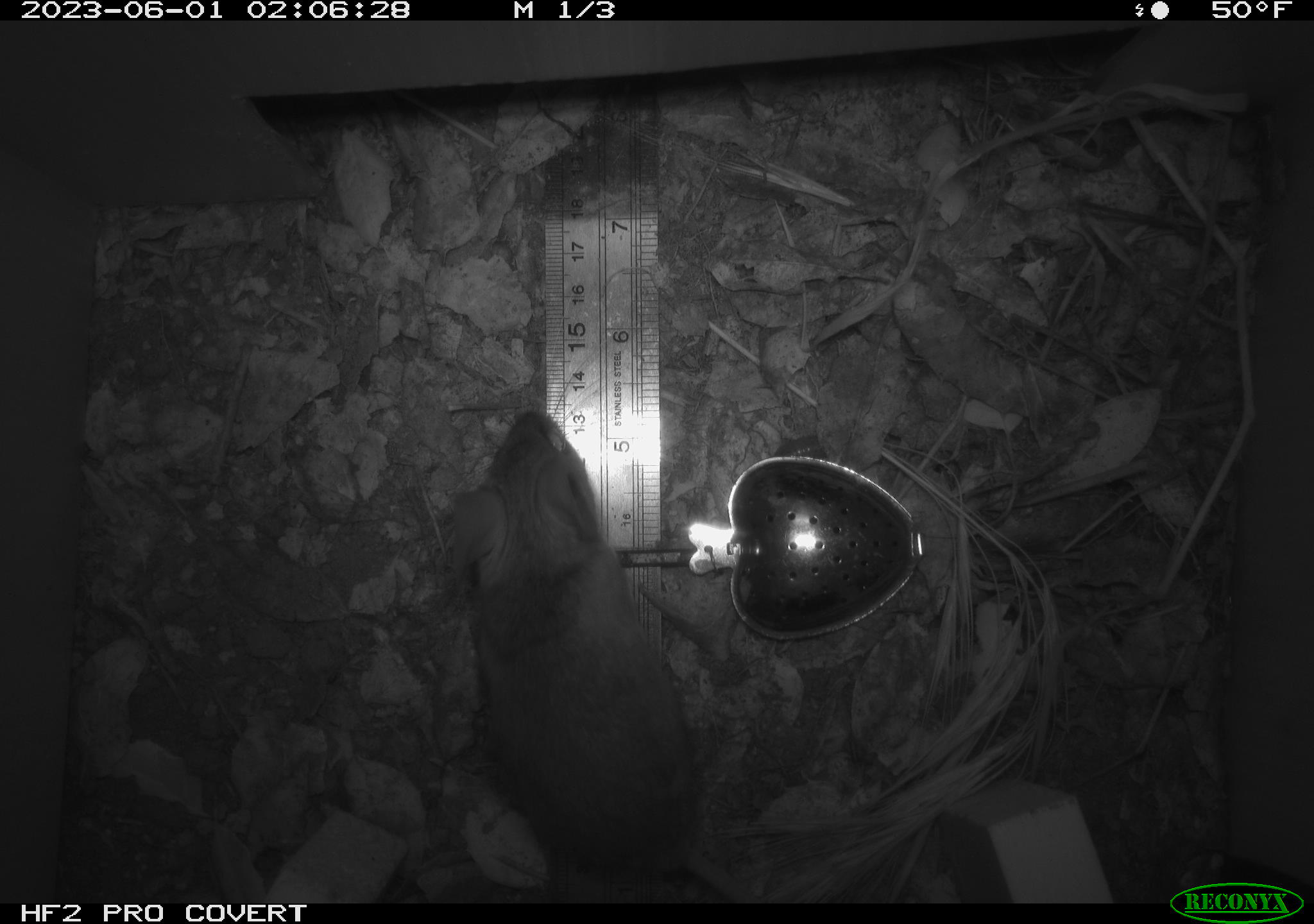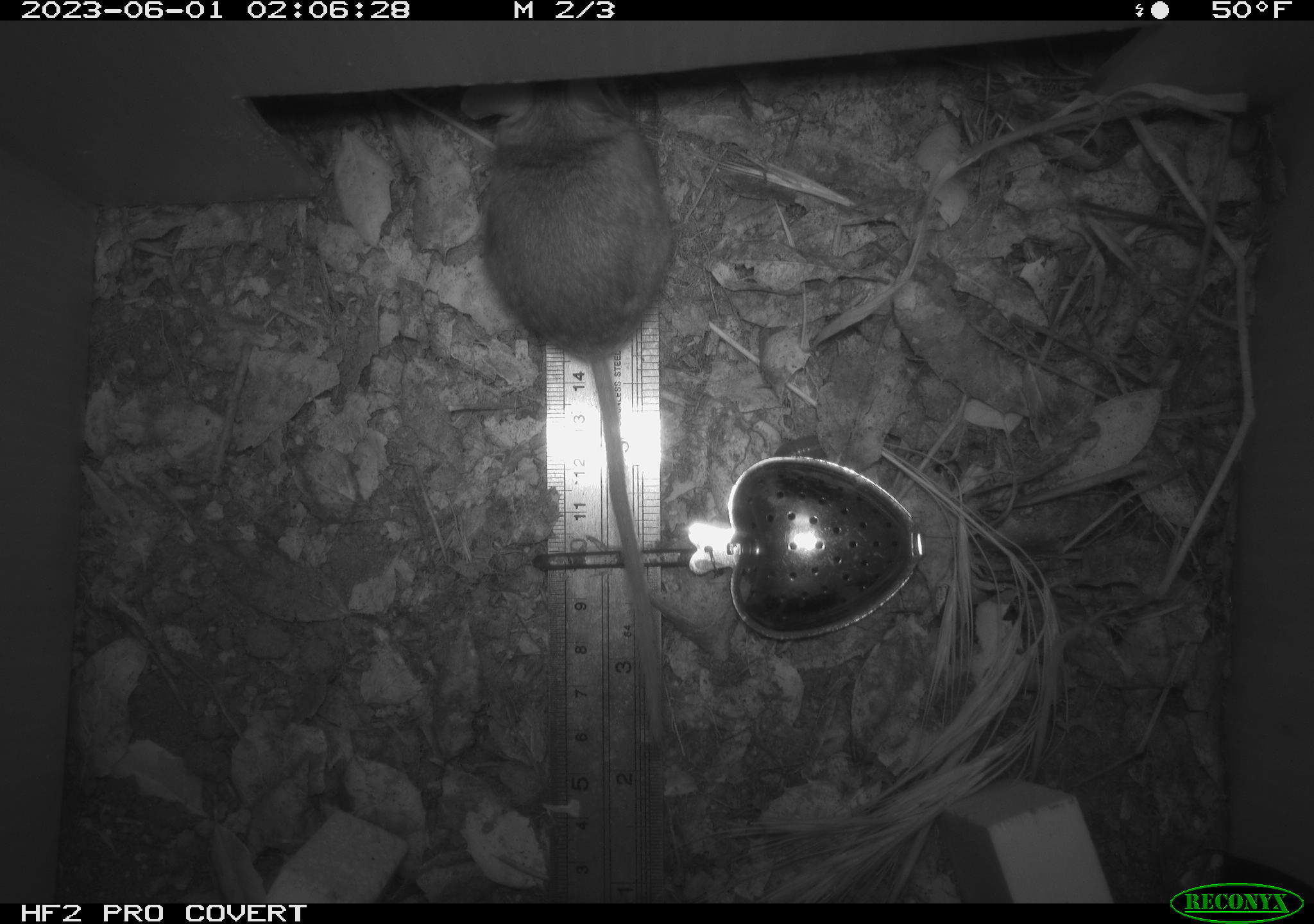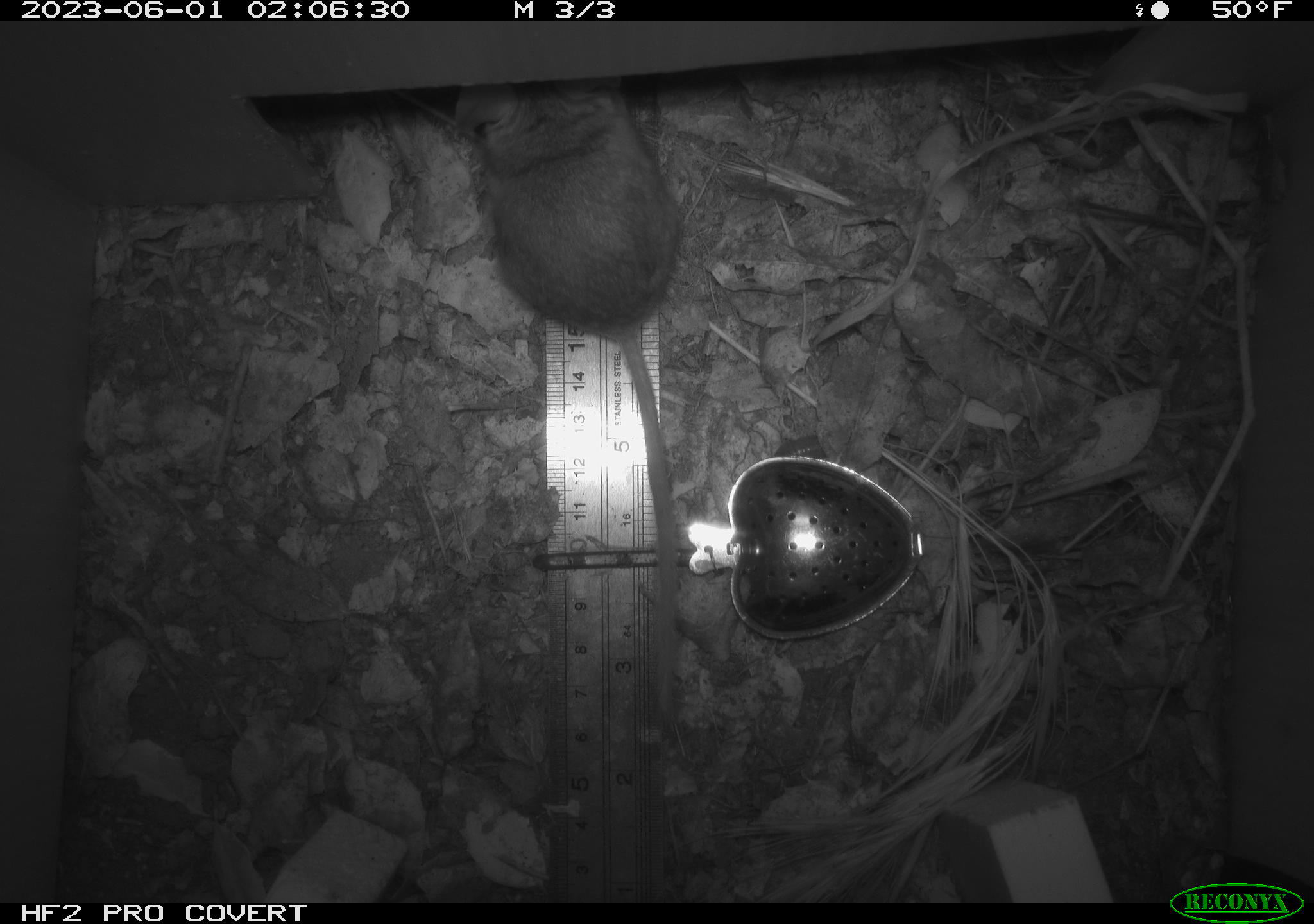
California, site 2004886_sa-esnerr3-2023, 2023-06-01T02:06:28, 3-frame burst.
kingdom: Animalia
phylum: Chordata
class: Mammalia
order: Rodentia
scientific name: Rodentia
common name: mouse species